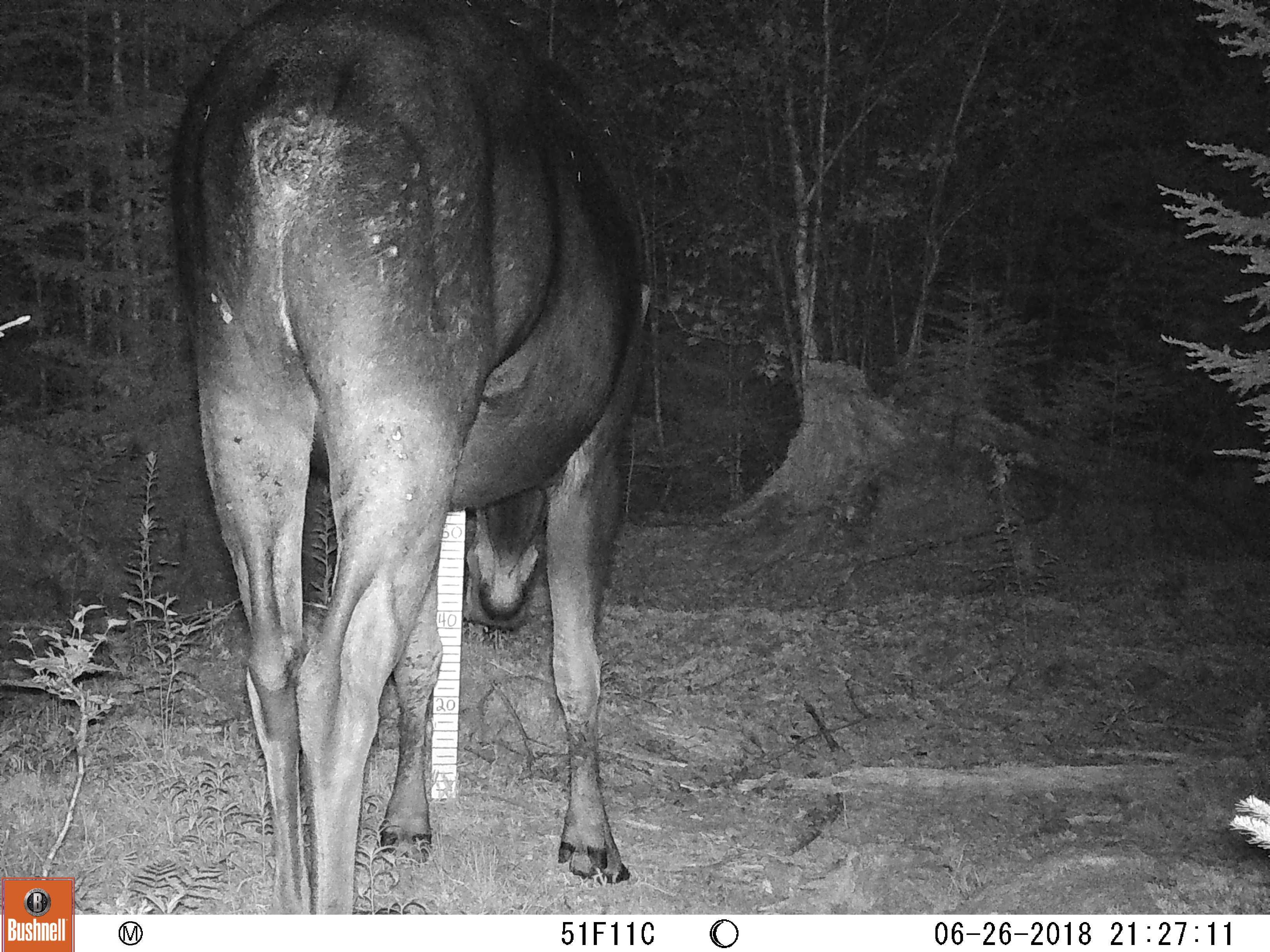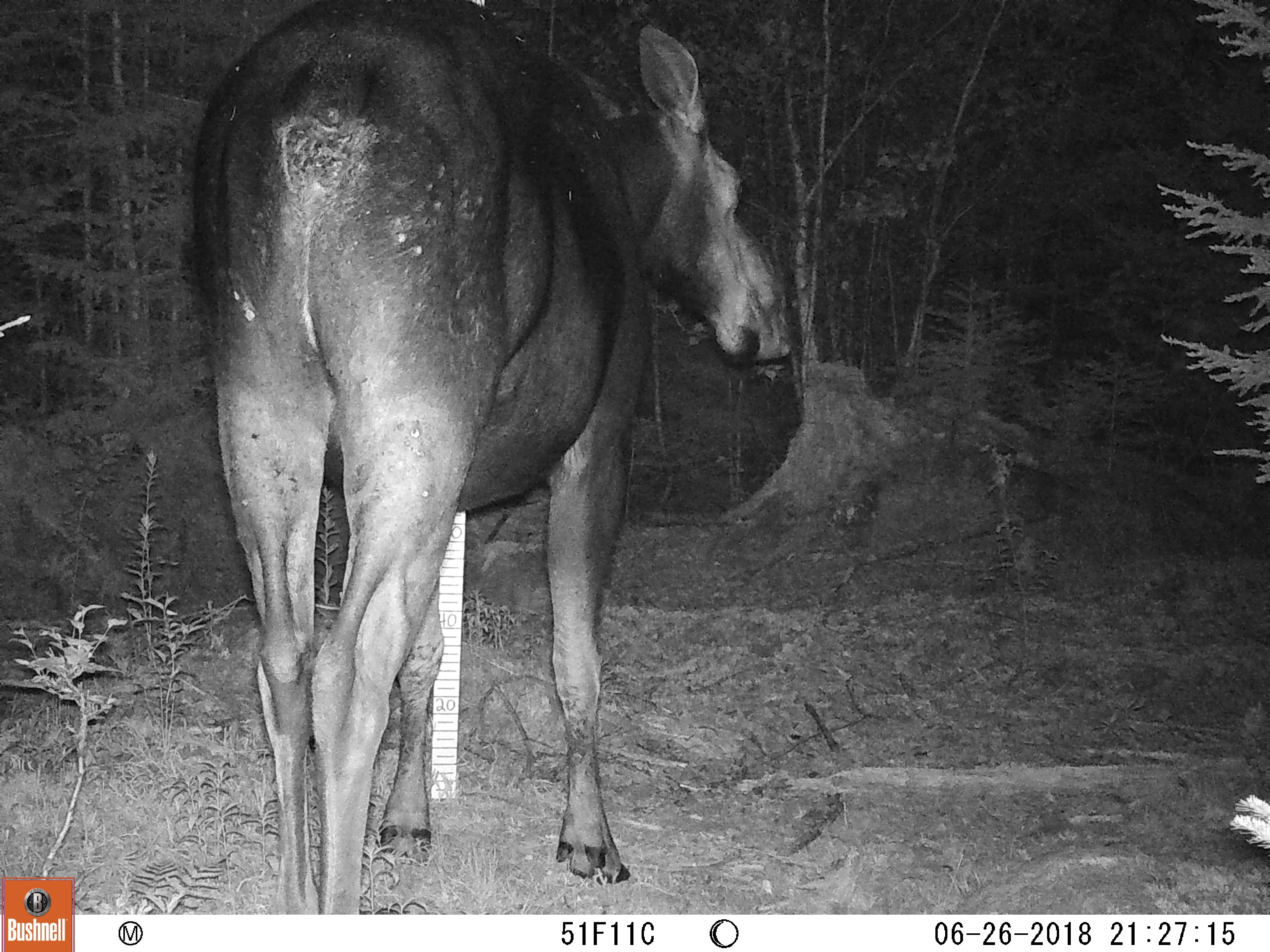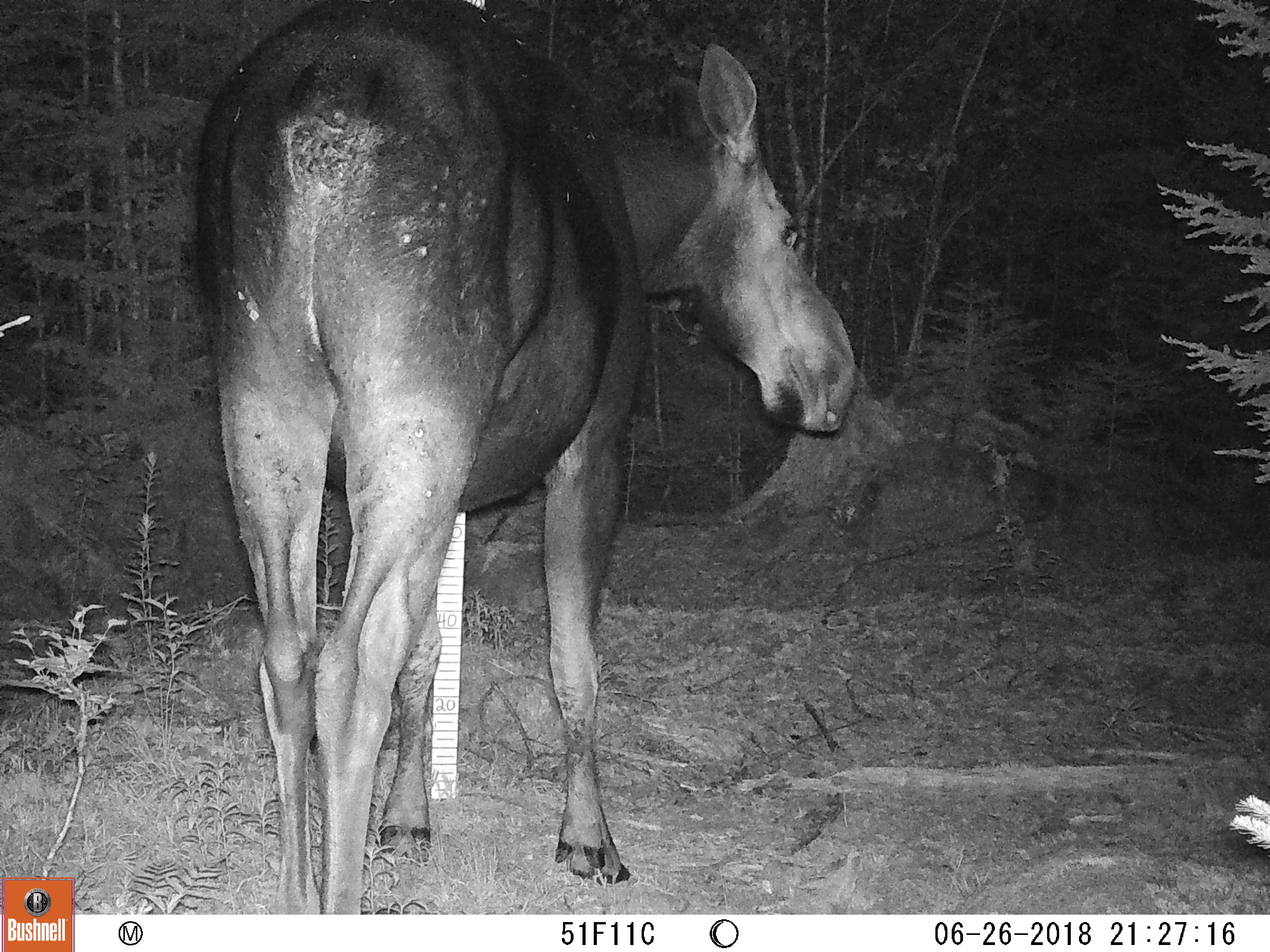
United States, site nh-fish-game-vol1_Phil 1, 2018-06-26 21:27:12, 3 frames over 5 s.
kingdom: Animalia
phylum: Chordata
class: Mammalia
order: Artiodactyla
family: Cervidae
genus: Alces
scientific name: Alces alces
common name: moose